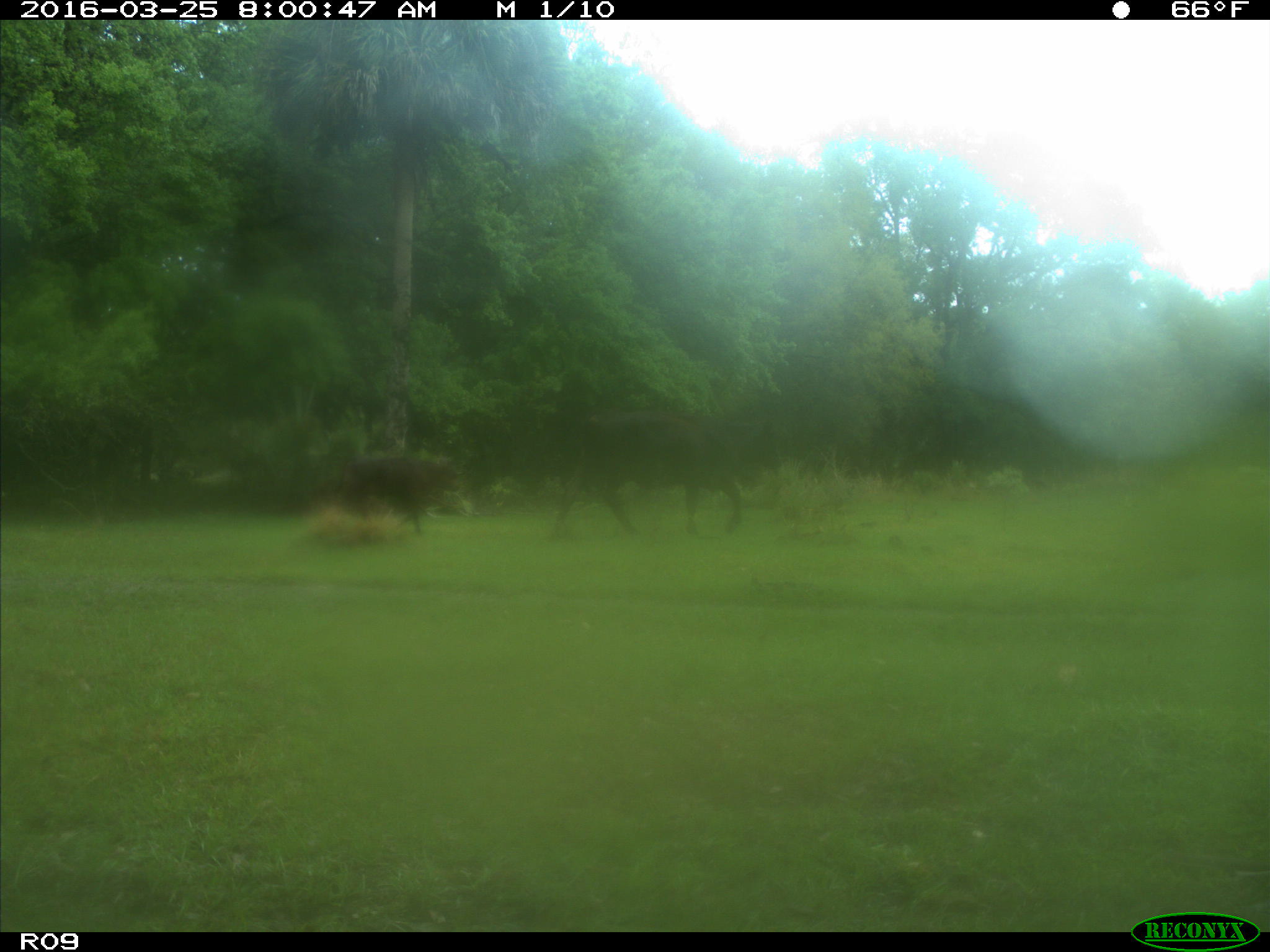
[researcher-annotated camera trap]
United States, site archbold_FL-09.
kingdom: Animalia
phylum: Chordata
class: Mammalia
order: Artiodactyla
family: Bovidae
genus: Bos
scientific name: Bos taurus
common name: domestic cow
Bos taurus (domestic cow).